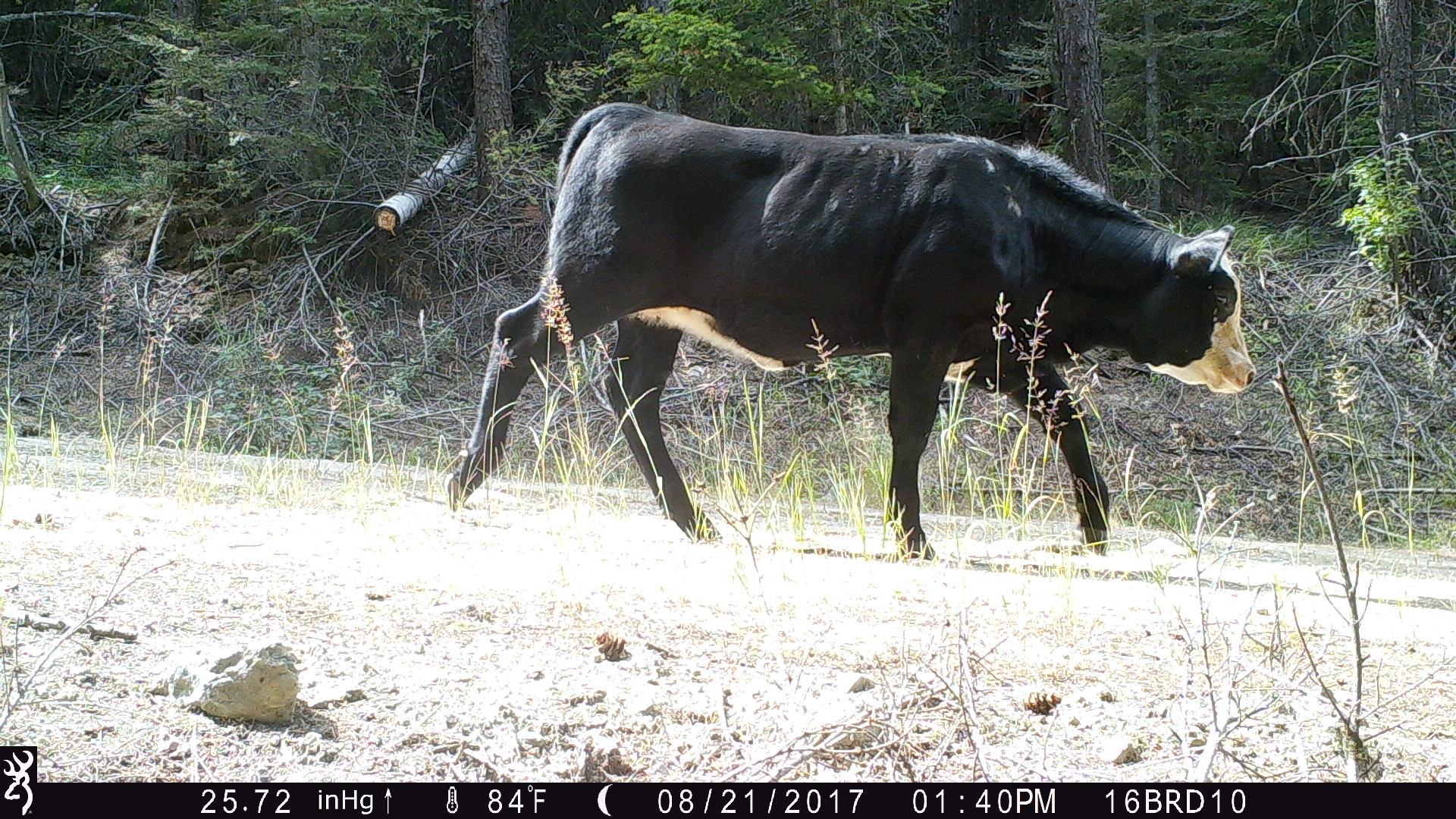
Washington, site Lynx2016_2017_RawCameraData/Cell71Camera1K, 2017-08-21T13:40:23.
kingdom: Animalia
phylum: Chordata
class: Mammalia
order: Artiodactyla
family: Bovidae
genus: Bos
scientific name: Bos taurus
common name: domestic cattle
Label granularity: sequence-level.